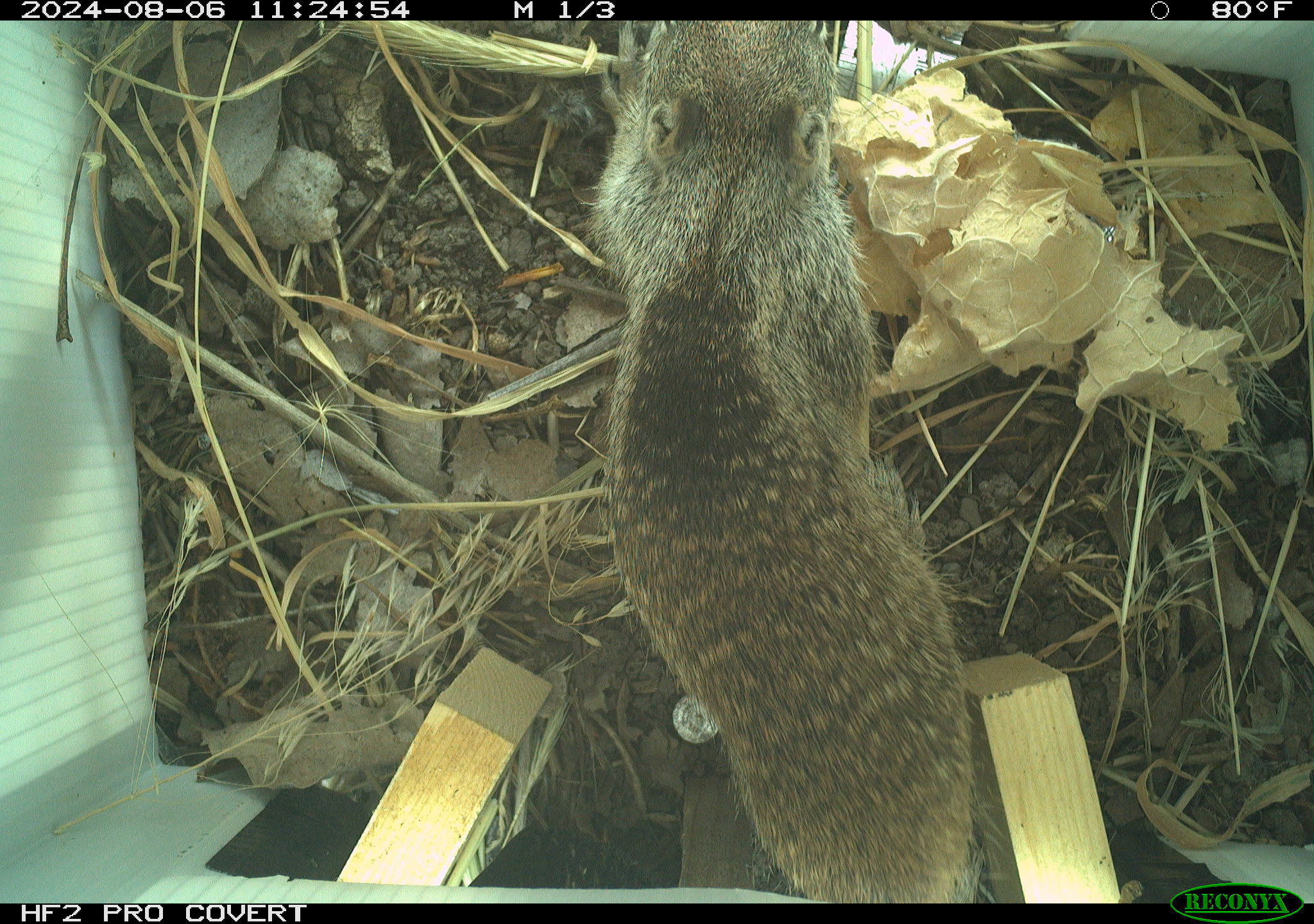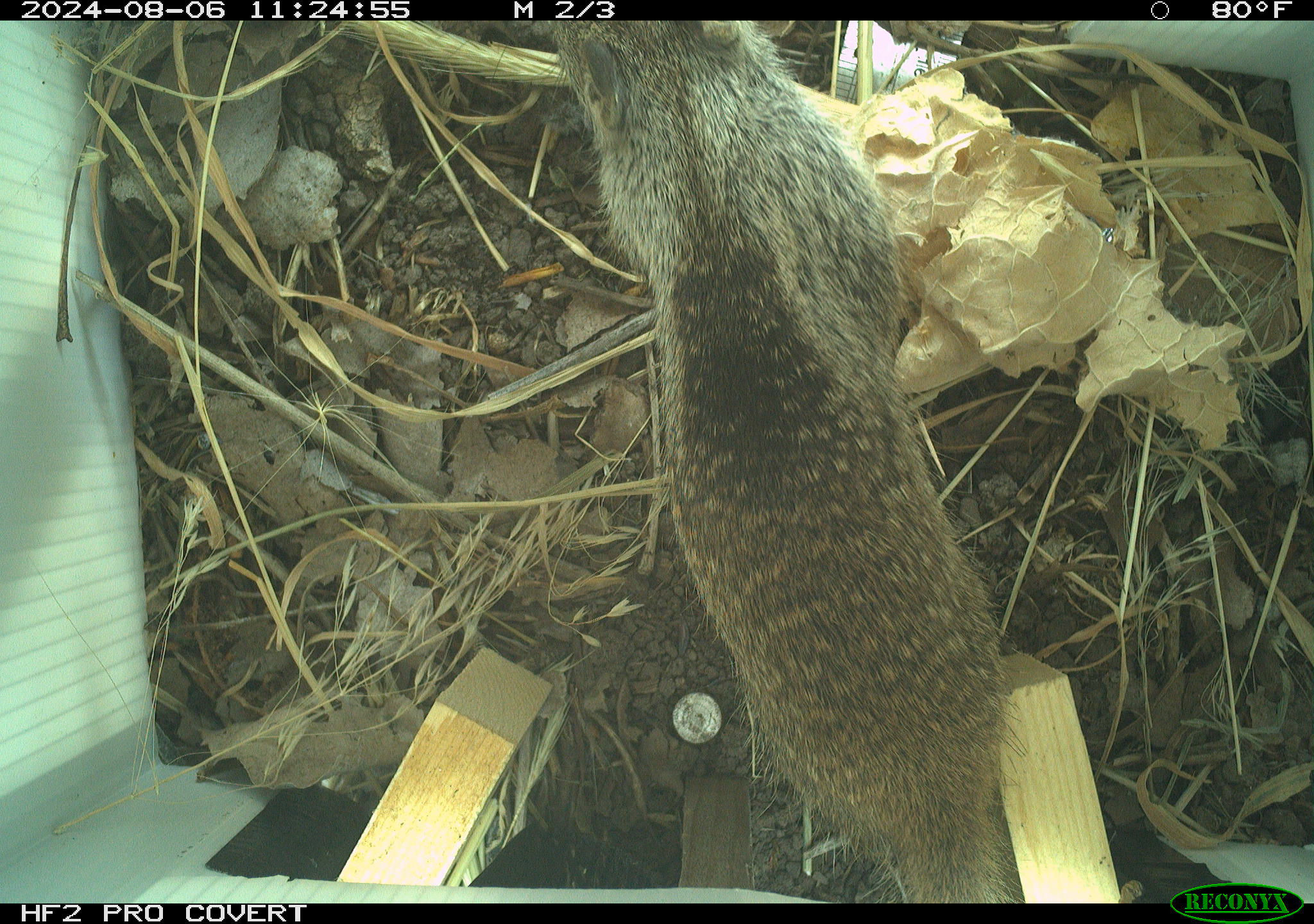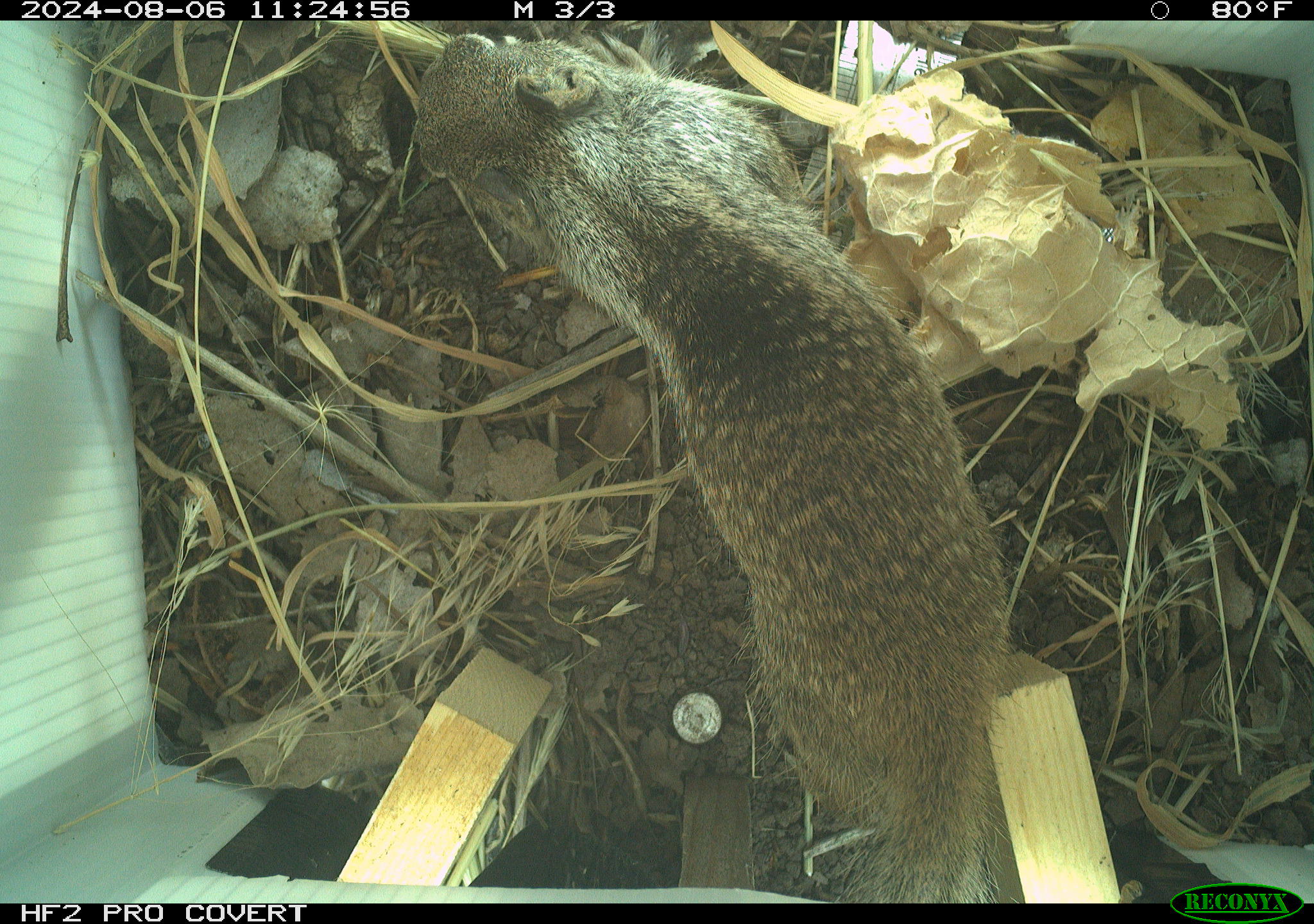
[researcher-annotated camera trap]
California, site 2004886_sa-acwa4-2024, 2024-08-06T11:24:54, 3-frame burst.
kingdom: Animalia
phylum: Chordata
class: Mammalia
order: Rodentia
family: Sciuridae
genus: Otospermophilus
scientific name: Otospermophilus beecheyi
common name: california ground squirrel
California ground squirrel (Otospermophilus beecheyi).